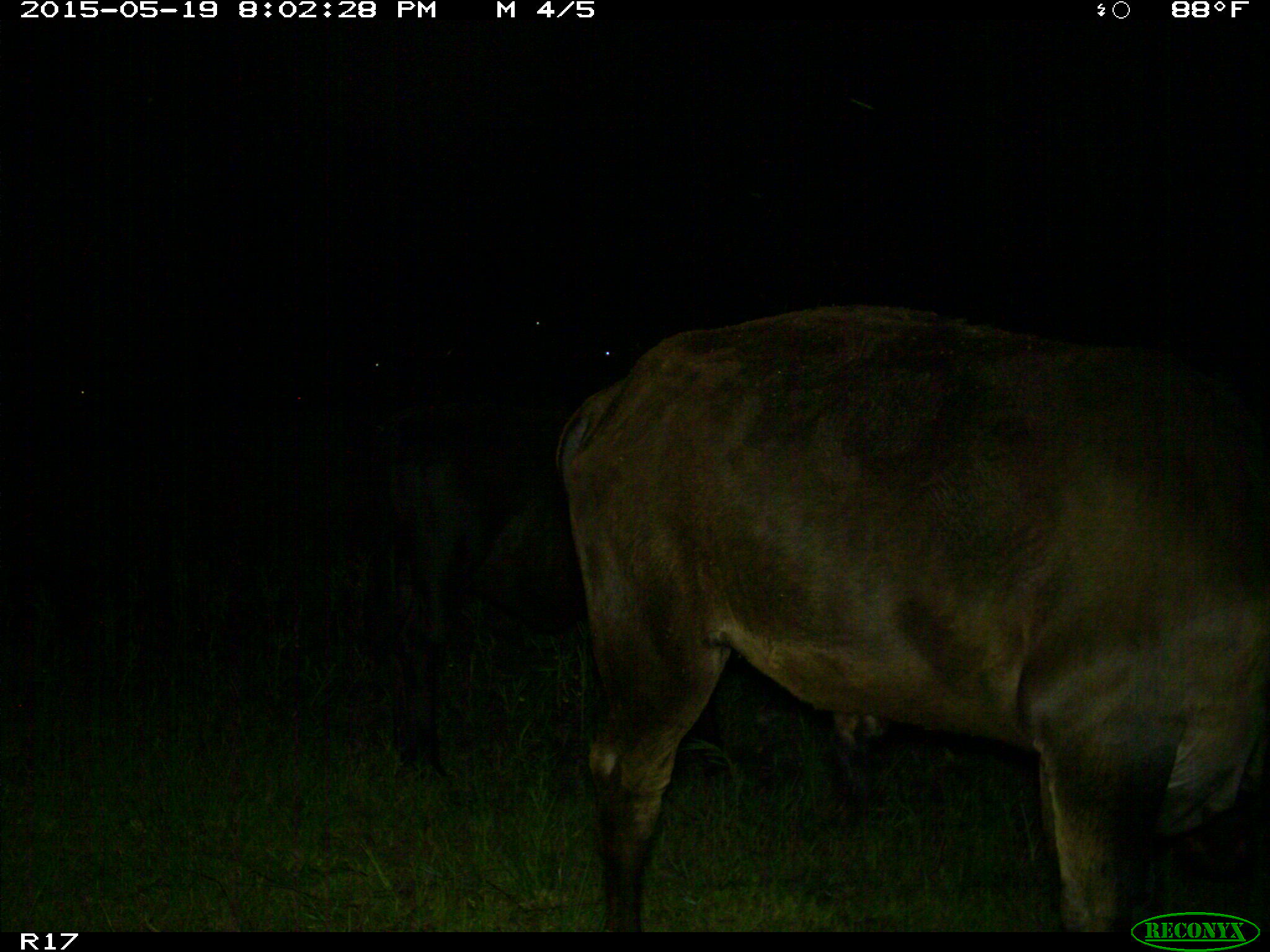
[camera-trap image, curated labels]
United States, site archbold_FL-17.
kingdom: Animalia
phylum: Chordata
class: Mammalia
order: Artiodactyla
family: Bovidae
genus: Bos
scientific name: Bos taurus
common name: domestic cow